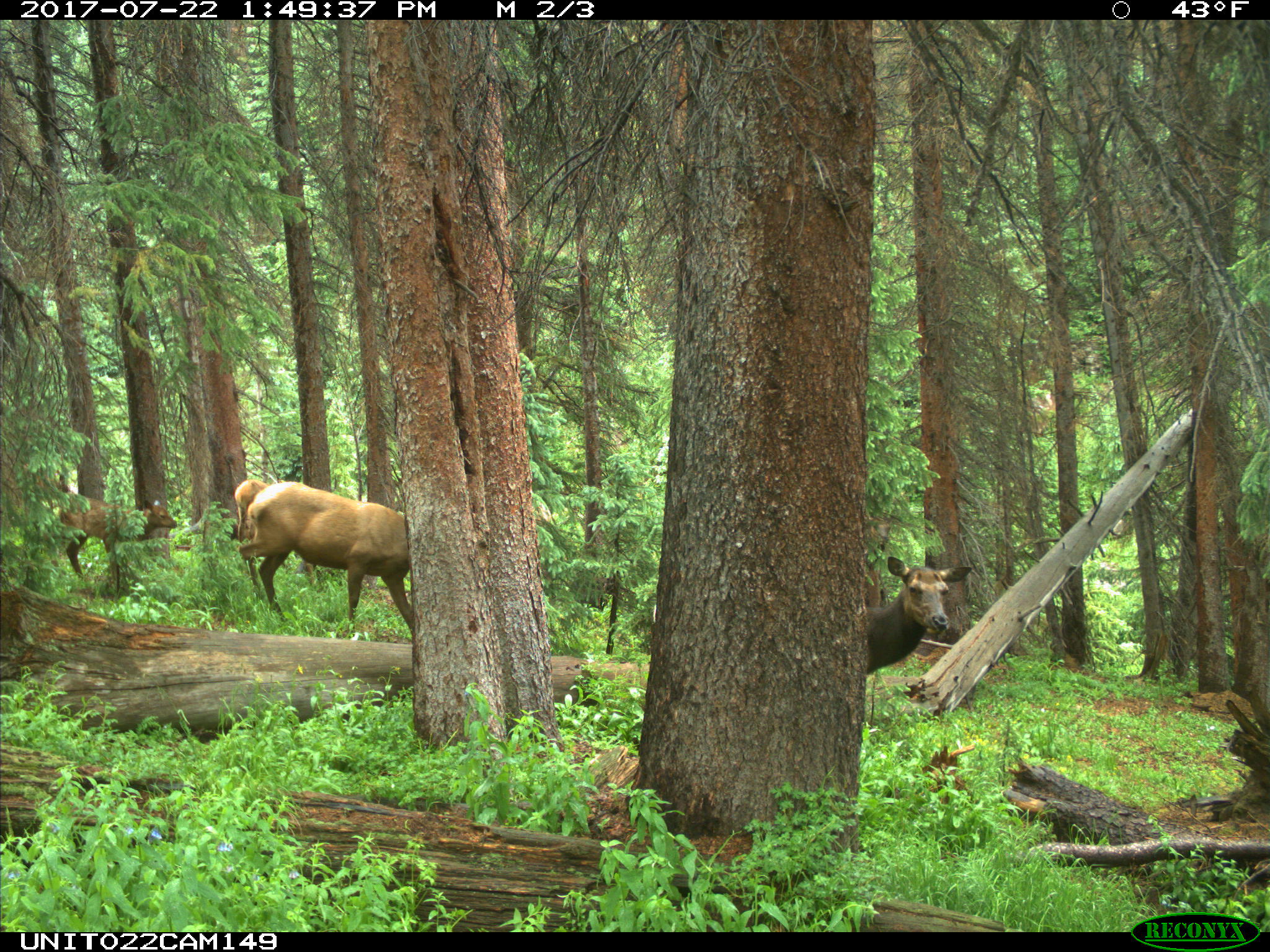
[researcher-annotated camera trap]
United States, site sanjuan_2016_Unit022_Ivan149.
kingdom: Animalia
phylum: Chordata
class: Mammalia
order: Artiodactyla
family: Cervidae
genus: Cervus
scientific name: Cervus elaphus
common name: red deer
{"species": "Cervus elaphus (red deer)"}